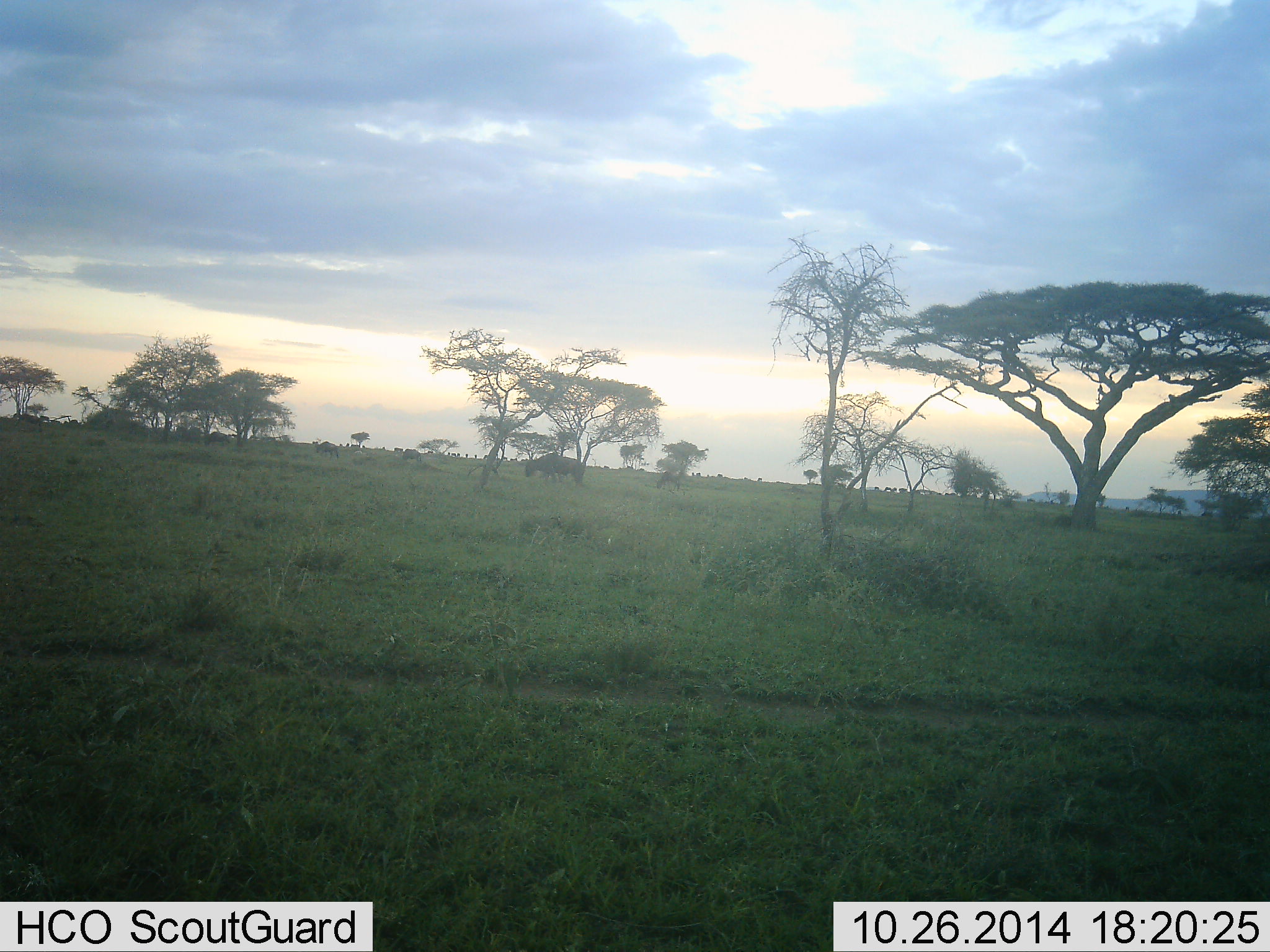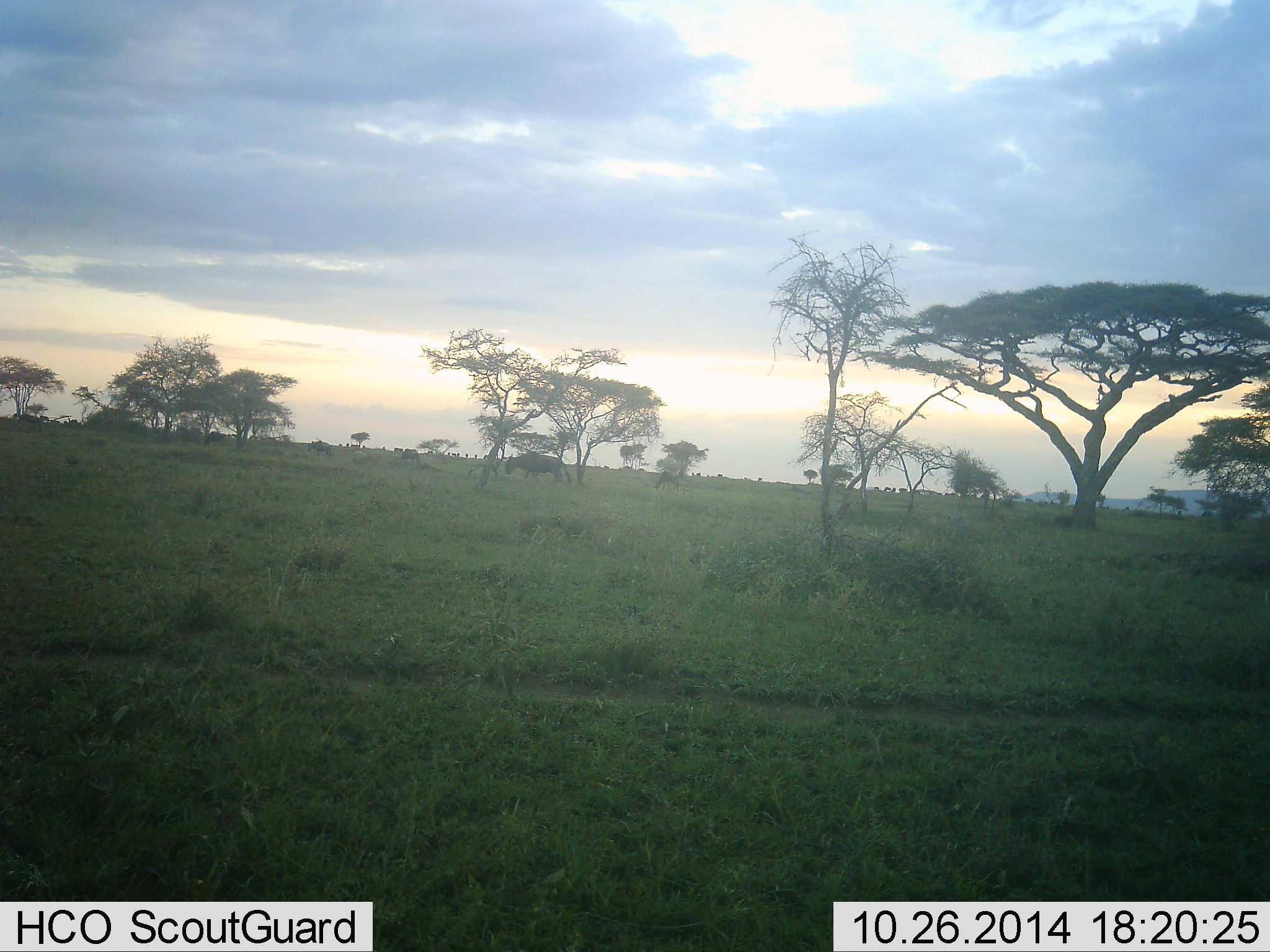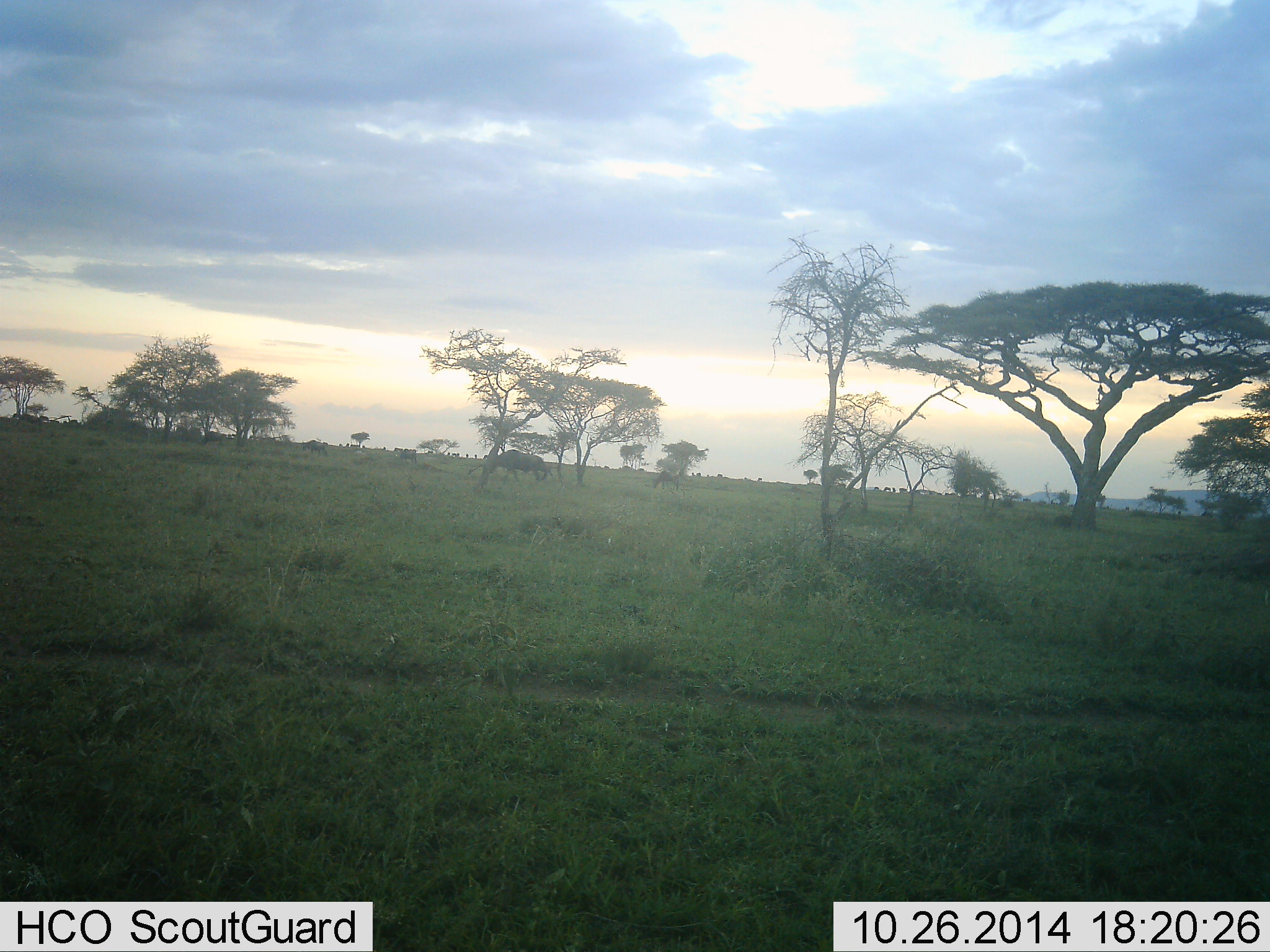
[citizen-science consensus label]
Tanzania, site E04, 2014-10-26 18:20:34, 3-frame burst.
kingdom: Animalia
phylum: Chordata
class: Mammalia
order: Artiodactyla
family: Bovidae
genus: Connochaetes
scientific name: Connochaetes taurinus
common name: blue wildebeest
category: wildebeest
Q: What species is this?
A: Wildebeest (blue wildebeest) (Connochaetes taurinus).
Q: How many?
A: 2.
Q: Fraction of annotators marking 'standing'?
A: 0%.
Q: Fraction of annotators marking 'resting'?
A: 0%.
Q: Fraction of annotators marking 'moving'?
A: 100%.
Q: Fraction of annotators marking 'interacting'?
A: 0%.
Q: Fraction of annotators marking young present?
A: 0%.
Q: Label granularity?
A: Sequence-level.